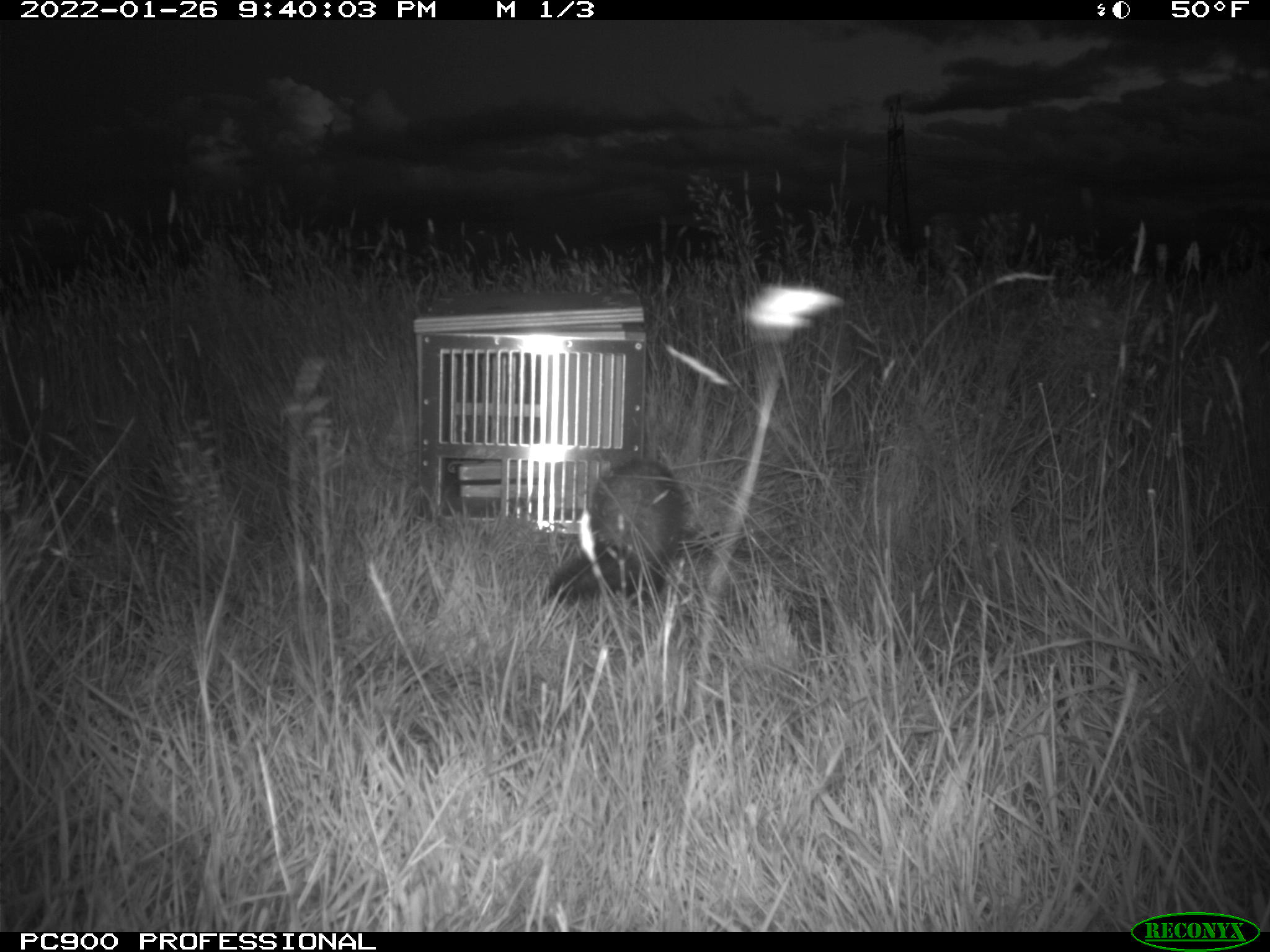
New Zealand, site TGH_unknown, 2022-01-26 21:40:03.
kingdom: Animalia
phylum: Chordata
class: Mammalia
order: Carnivora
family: Mustelidae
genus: Mustela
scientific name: Mustela furo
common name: ferret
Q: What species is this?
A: Ferret (Mustela furo).